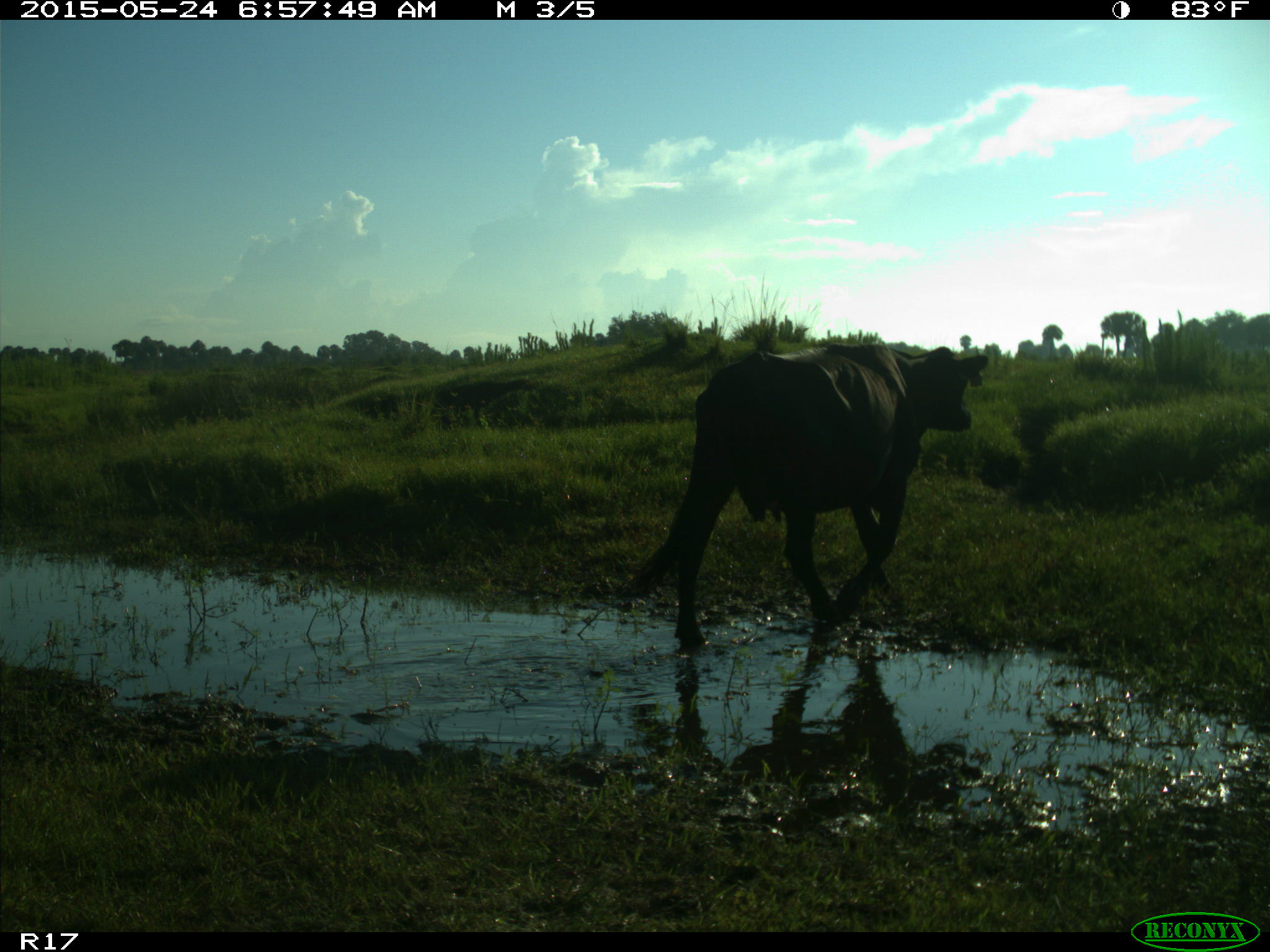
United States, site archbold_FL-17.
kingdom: Animalia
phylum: Chordata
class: Mammalia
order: Artiodactyla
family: Bovidae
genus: Bos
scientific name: Bos taurus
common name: domestic cow